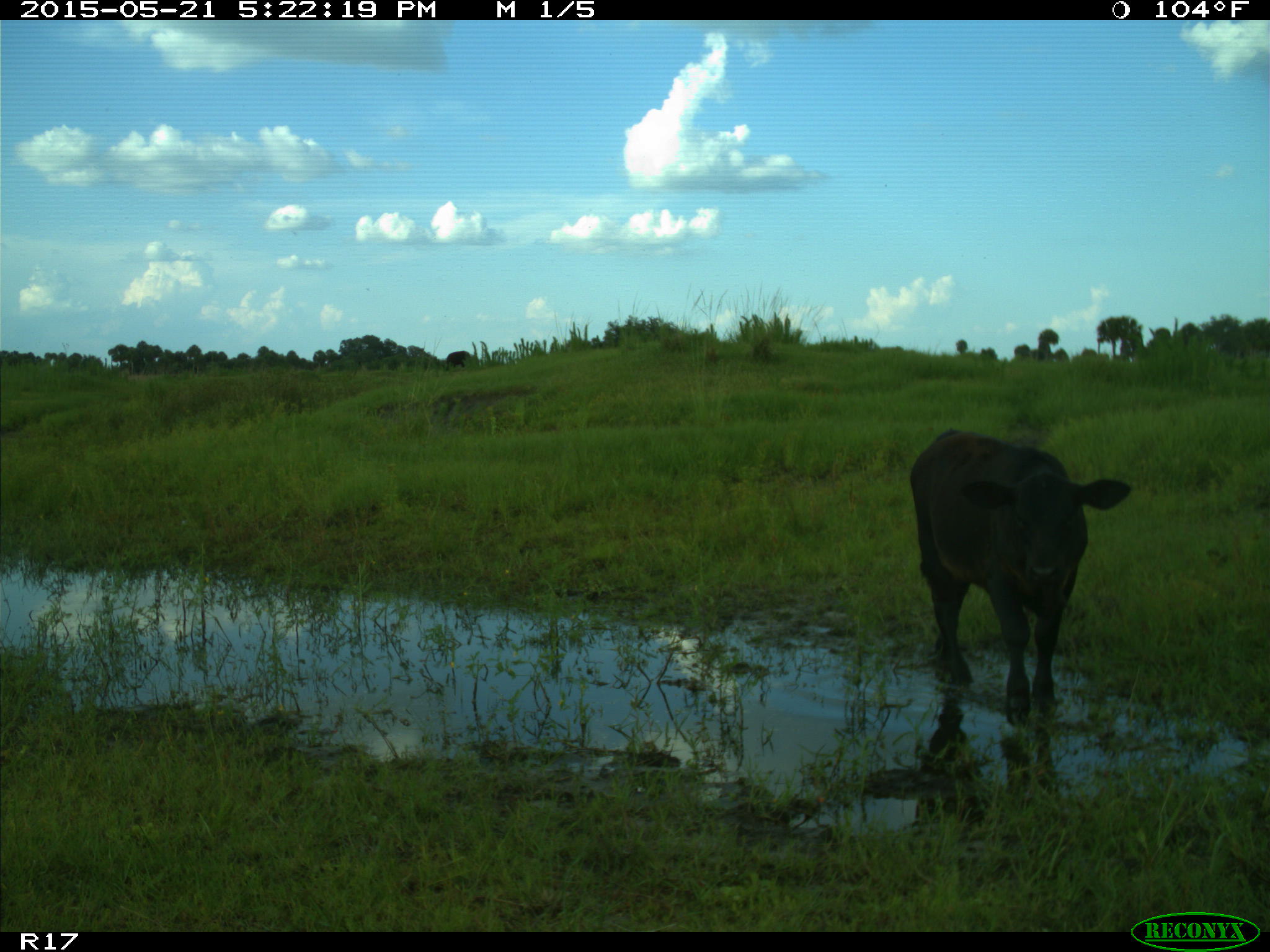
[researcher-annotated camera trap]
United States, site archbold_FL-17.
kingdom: Animalia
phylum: Chordata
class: Mammalia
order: Artiodactyla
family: Bovidae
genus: Bos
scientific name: Bos taurus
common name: domestic cow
Bos taurus (domestic cow).